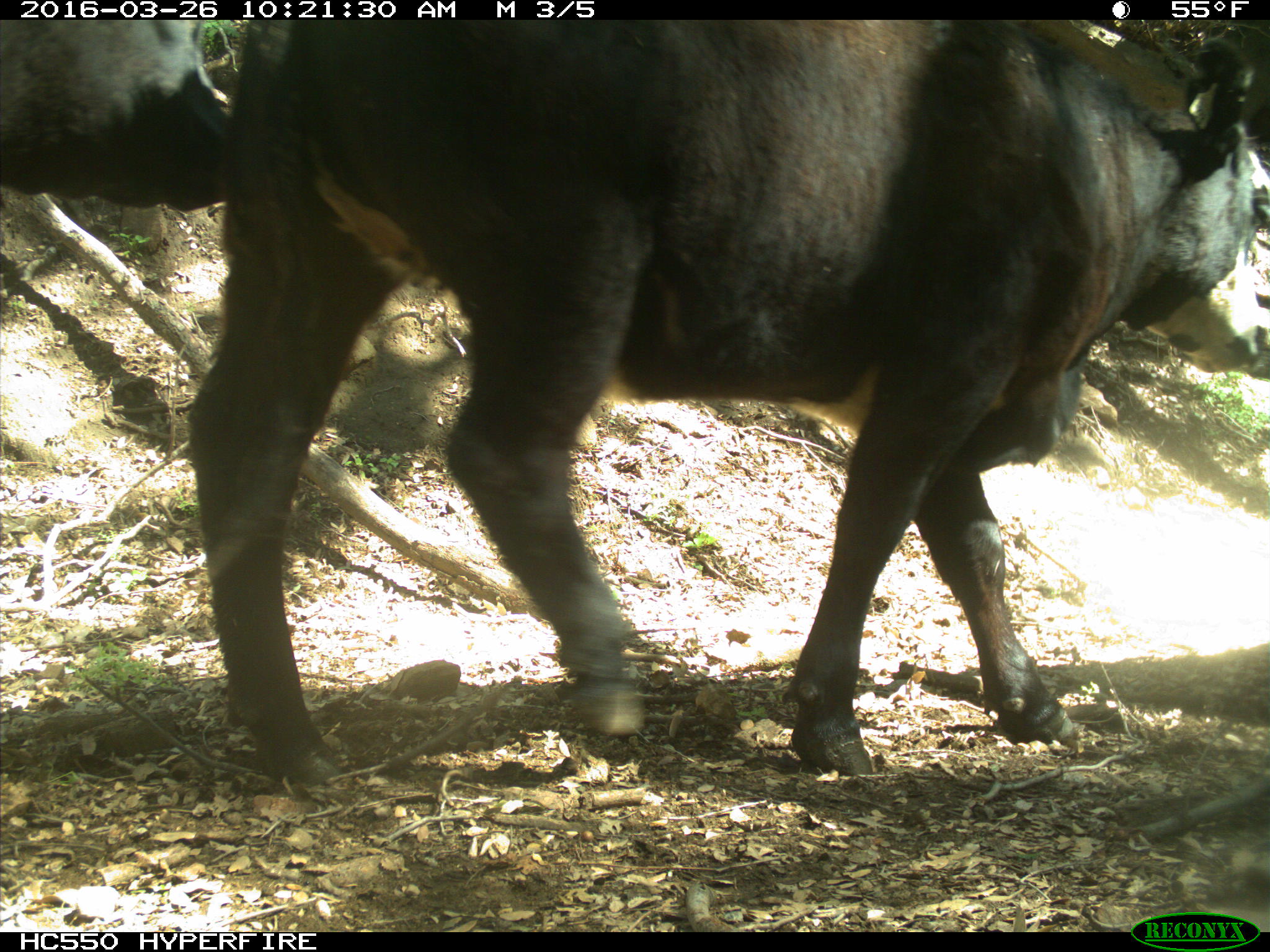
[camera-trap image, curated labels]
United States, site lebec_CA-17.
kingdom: Animalia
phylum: Chordata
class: Mammalia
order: Artiodactyla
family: Bovidae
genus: Bos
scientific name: Bos taurus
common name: domestic cow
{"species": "Bos taurus (domestic cow)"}